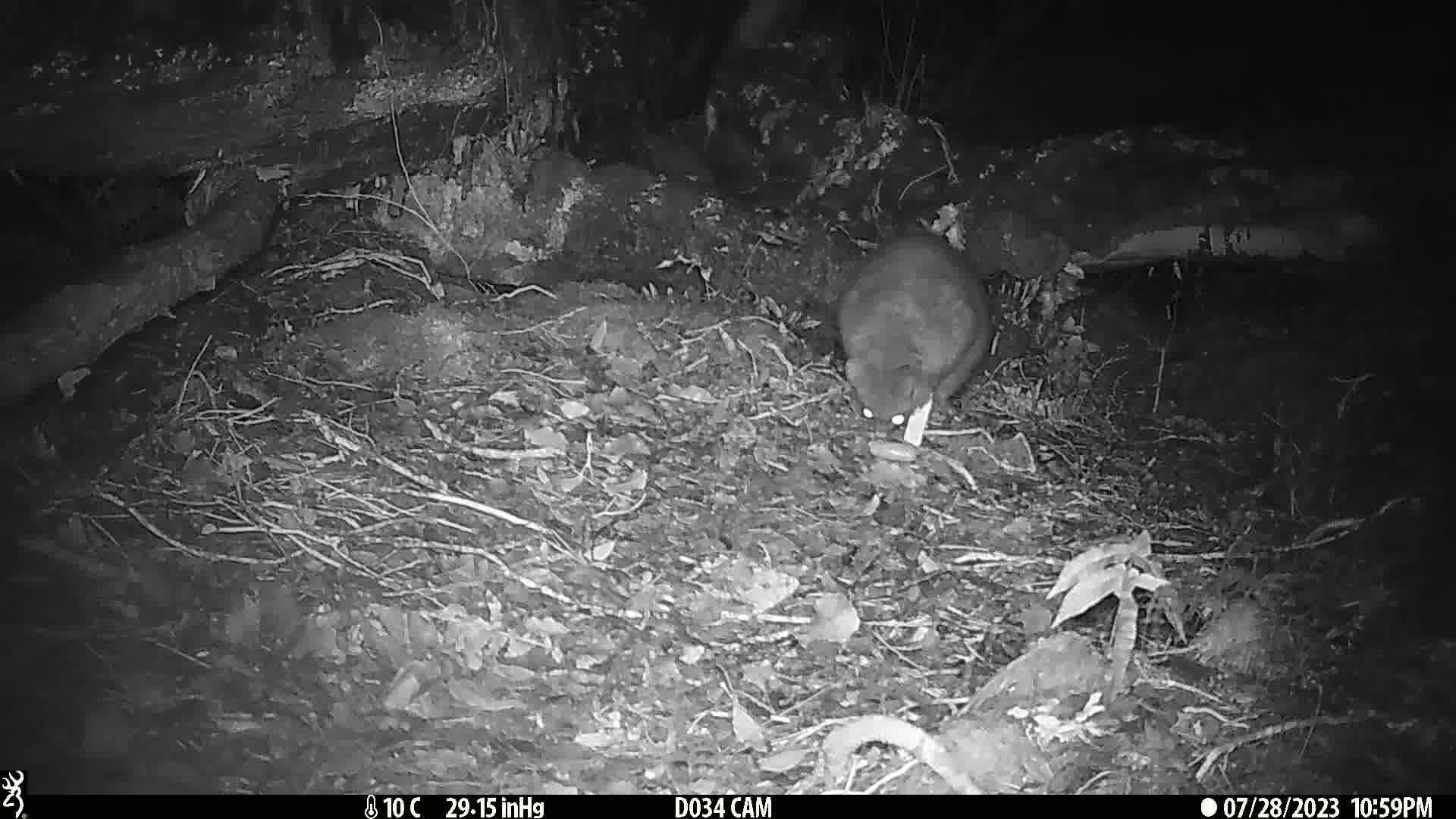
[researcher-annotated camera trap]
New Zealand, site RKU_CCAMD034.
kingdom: Animalia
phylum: Chordata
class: Mammalia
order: Diprotodontia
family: Phalangeridae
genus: Trichosurus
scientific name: Trichosurus vulpecula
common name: common brushtail possum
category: possum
Possum (common brushtail possum) (Trichosurus vulpecula).